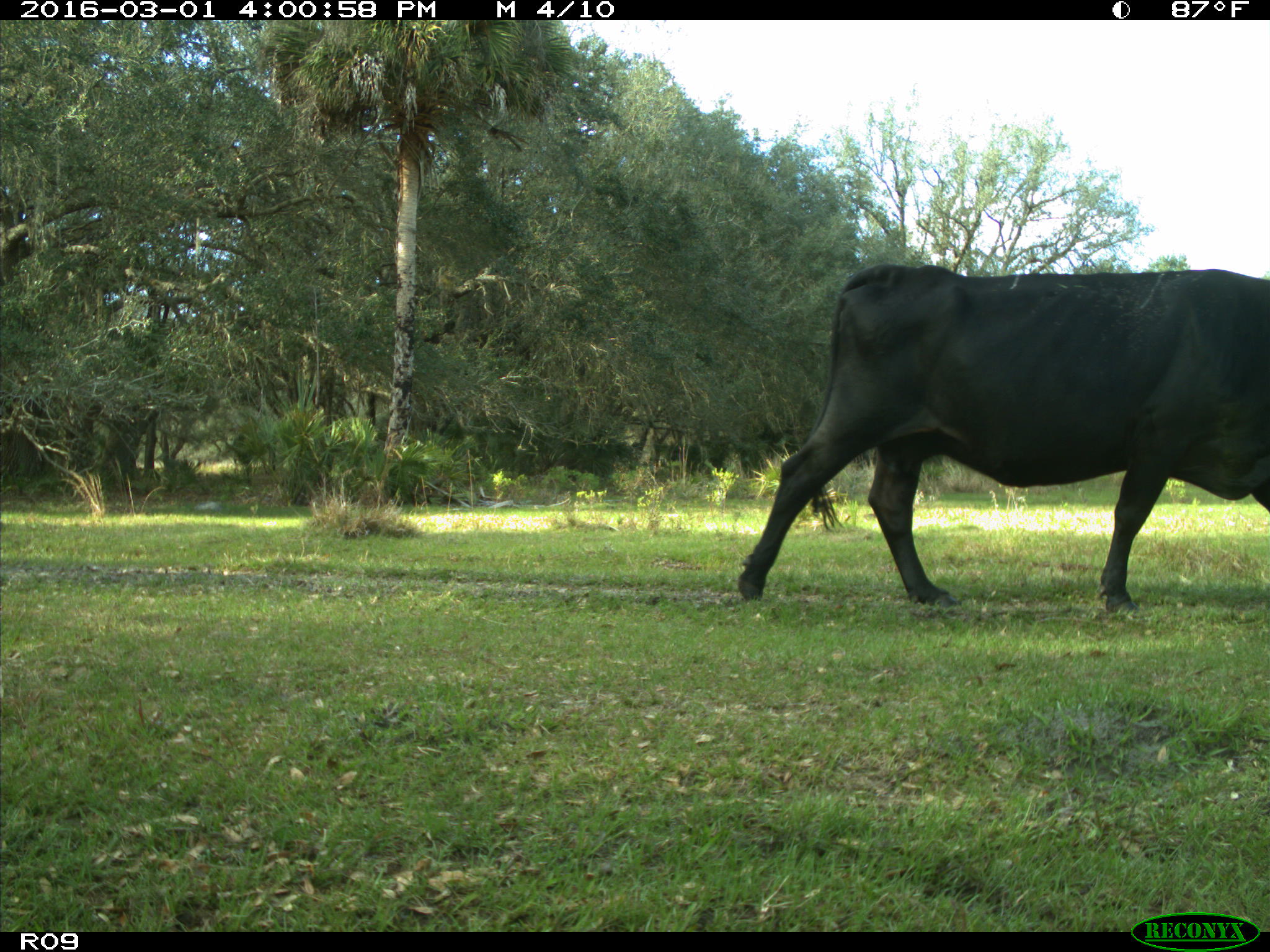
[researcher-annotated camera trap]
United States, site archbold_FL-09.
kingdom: Animalia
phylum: Chordata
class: Mammalia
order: Artiodactyla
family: Bovidae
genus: Bos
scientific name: Bos taurus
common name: domestic cow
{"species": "Bos taurus (domestic cow)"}